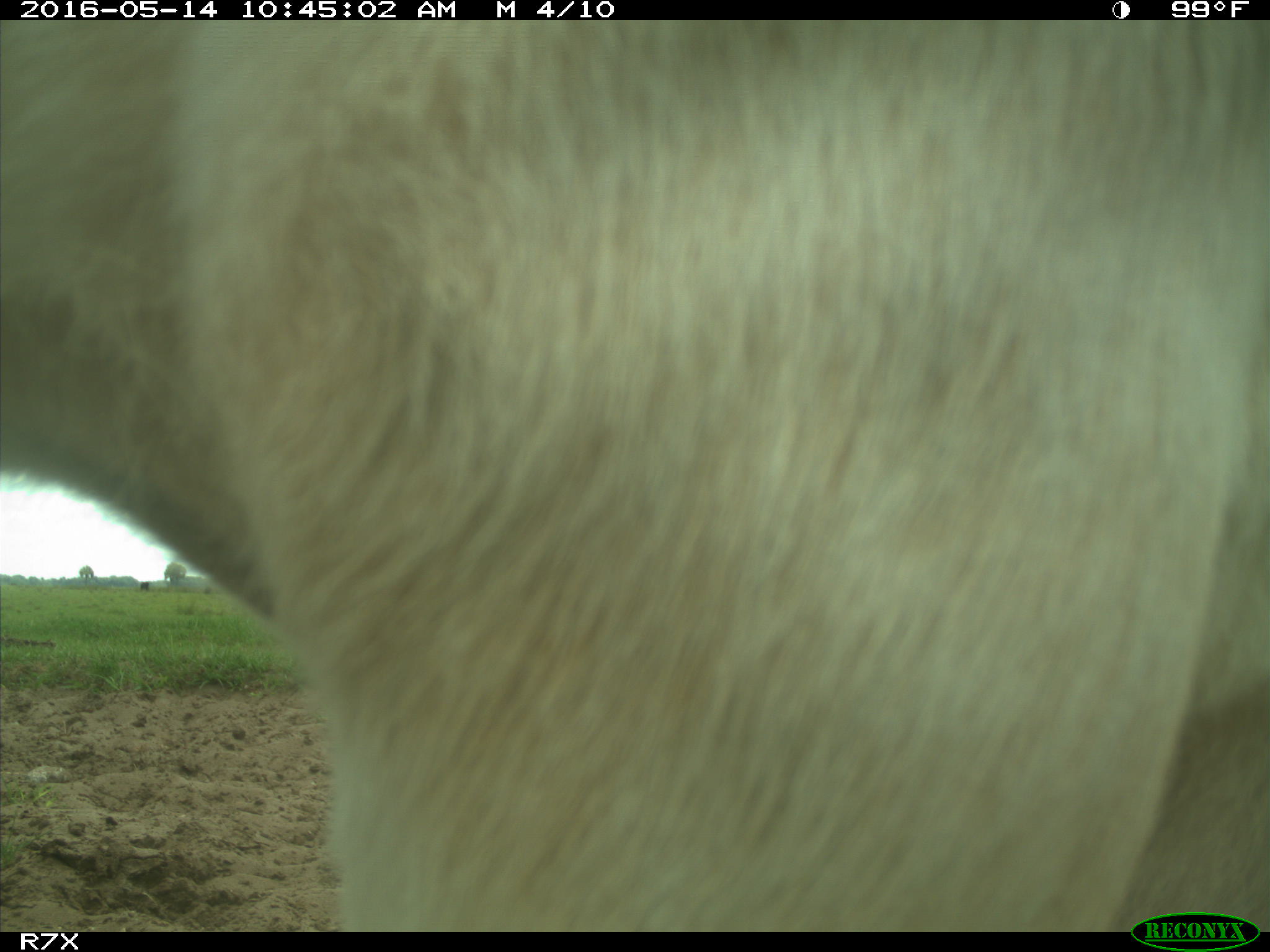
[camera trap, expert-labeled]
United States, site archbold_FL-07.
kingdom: Animalia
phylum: Chordata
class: Mammalia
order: Artiodactyla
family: Bovidae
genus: Bos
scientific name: Bos taurus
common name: domestic cow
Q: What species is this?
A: Bos taurus (domestic cow).